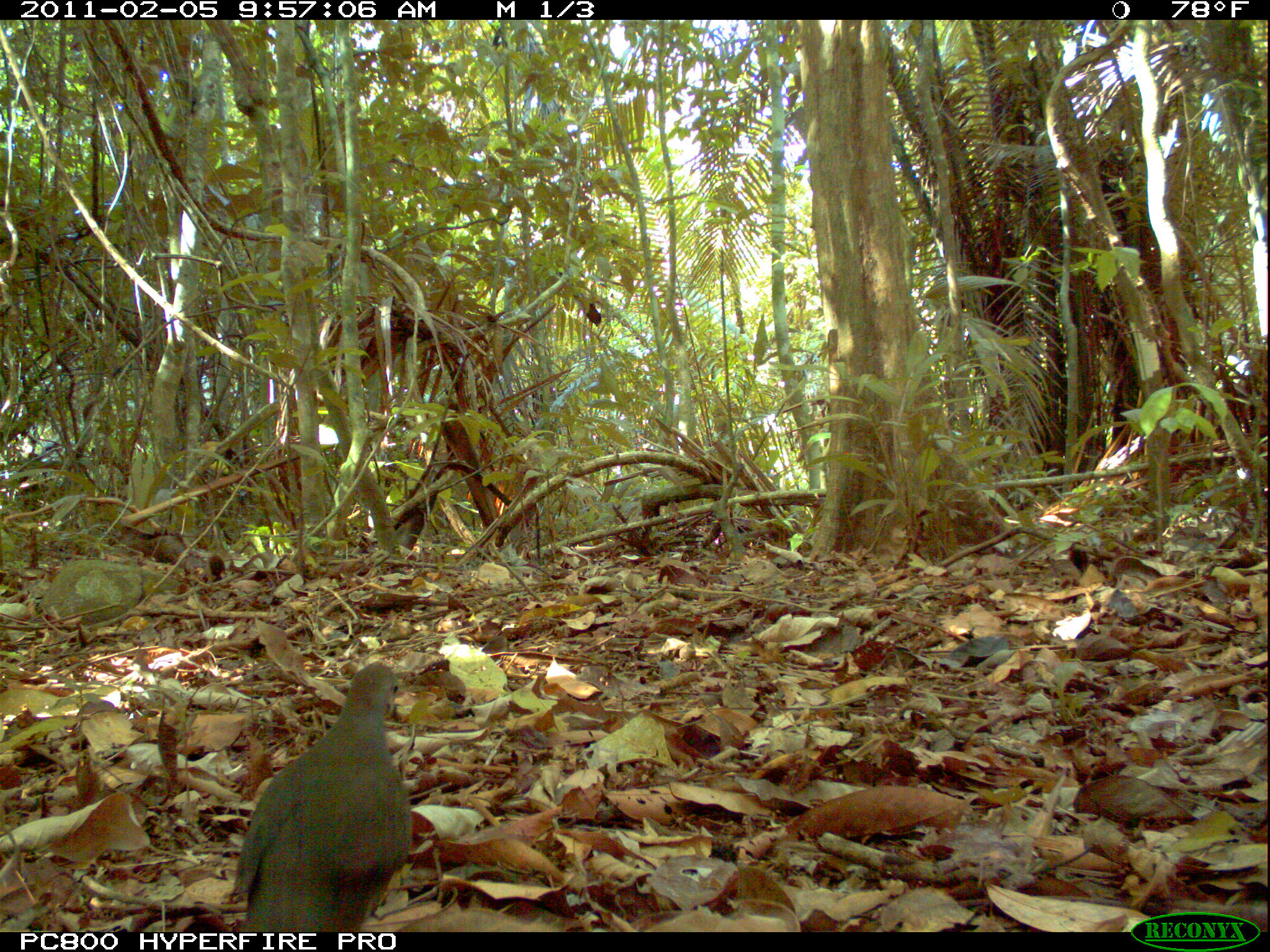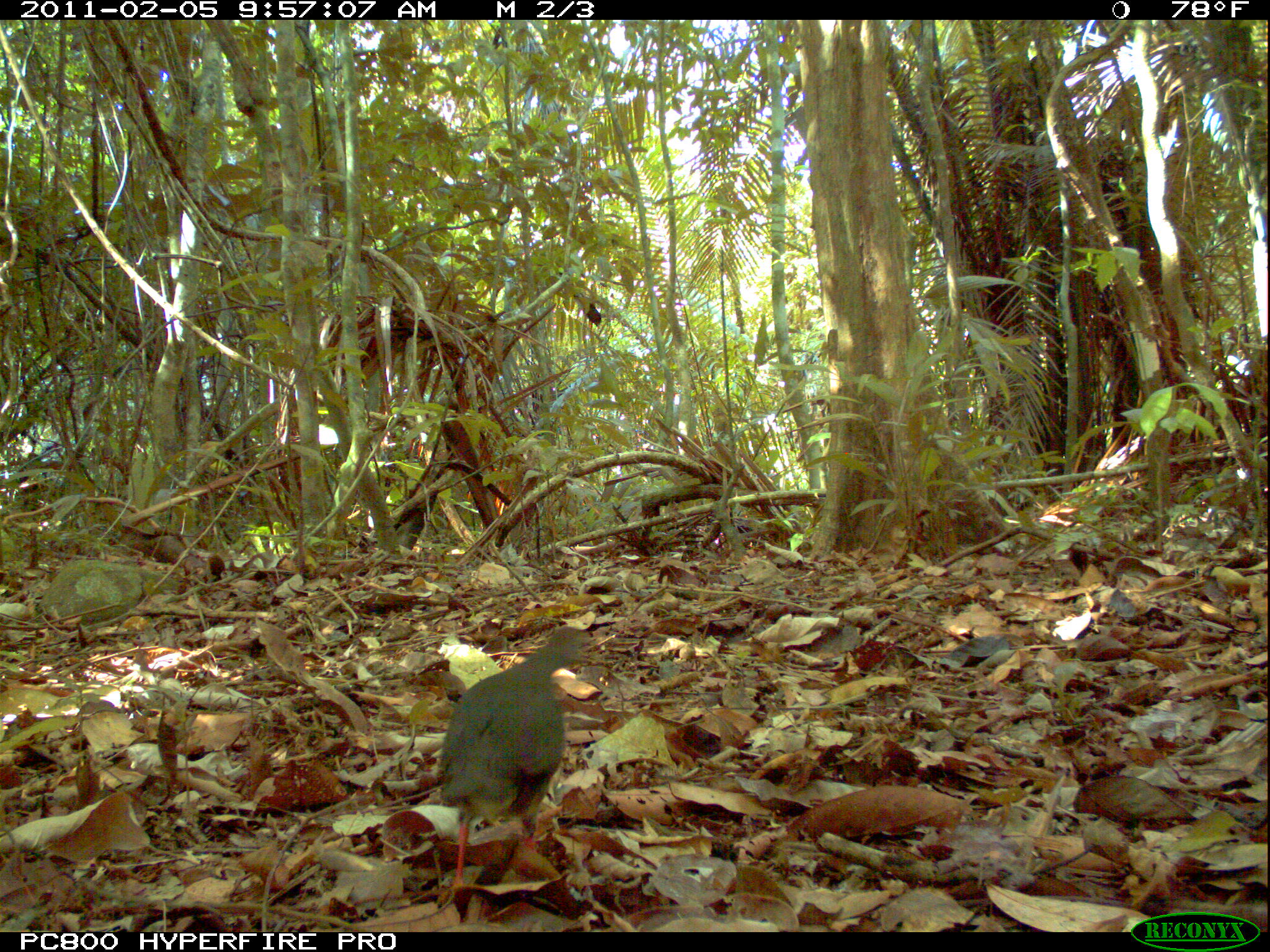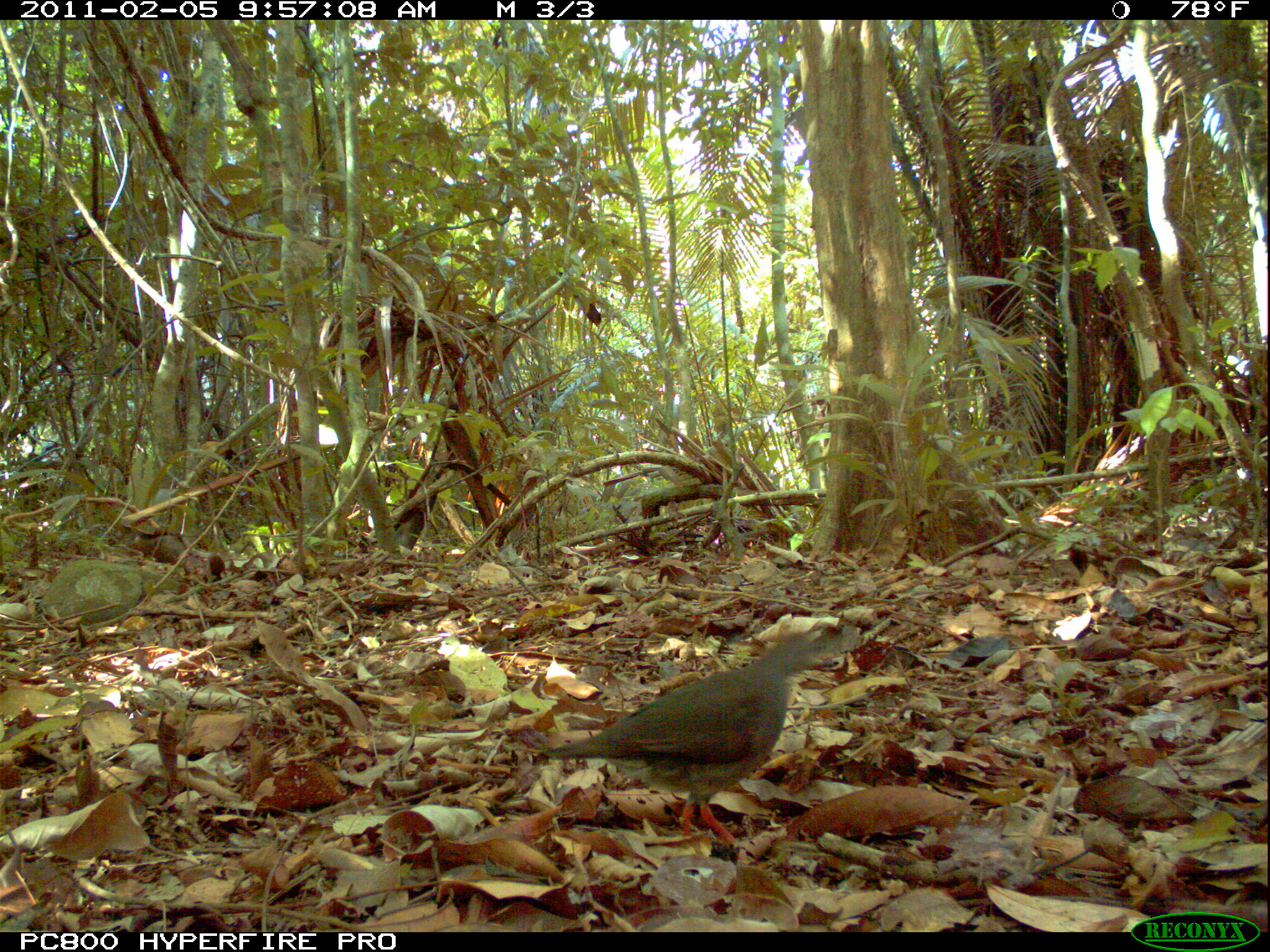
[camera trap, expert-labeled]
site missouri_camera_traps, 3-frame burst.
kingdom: Animalia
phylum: Chordata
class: Aves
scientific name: Aves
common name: bird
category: bird spec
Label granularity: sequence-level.